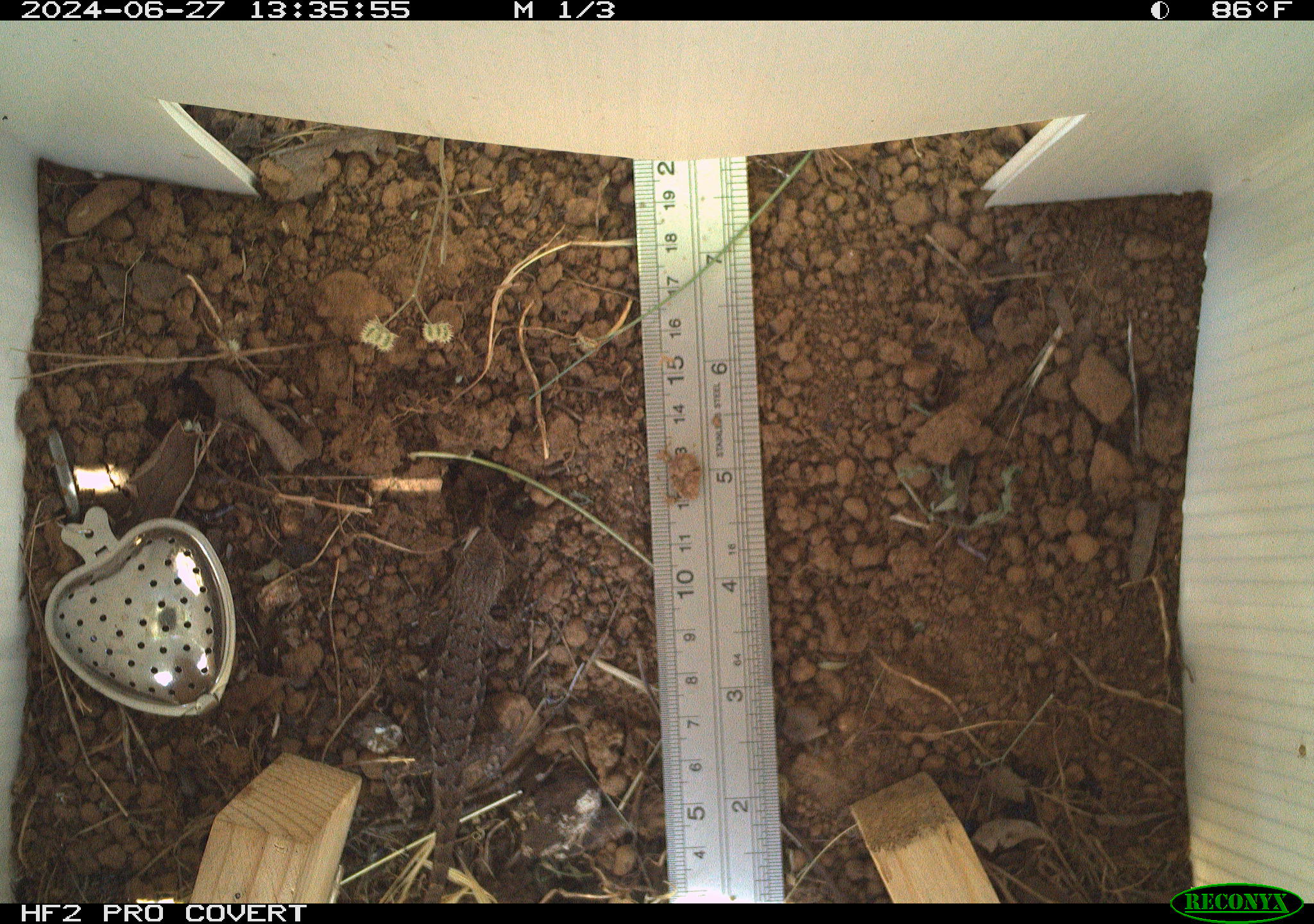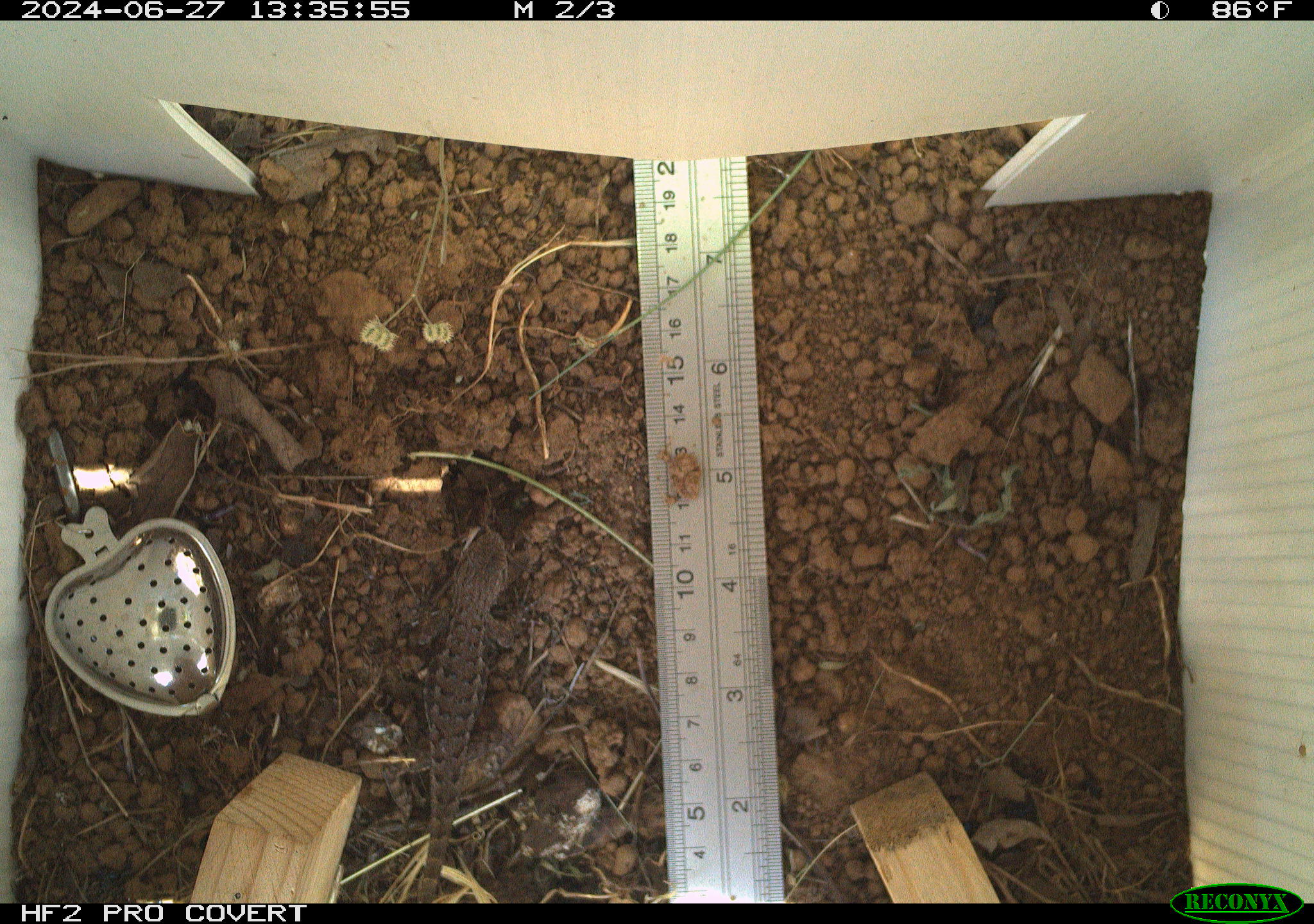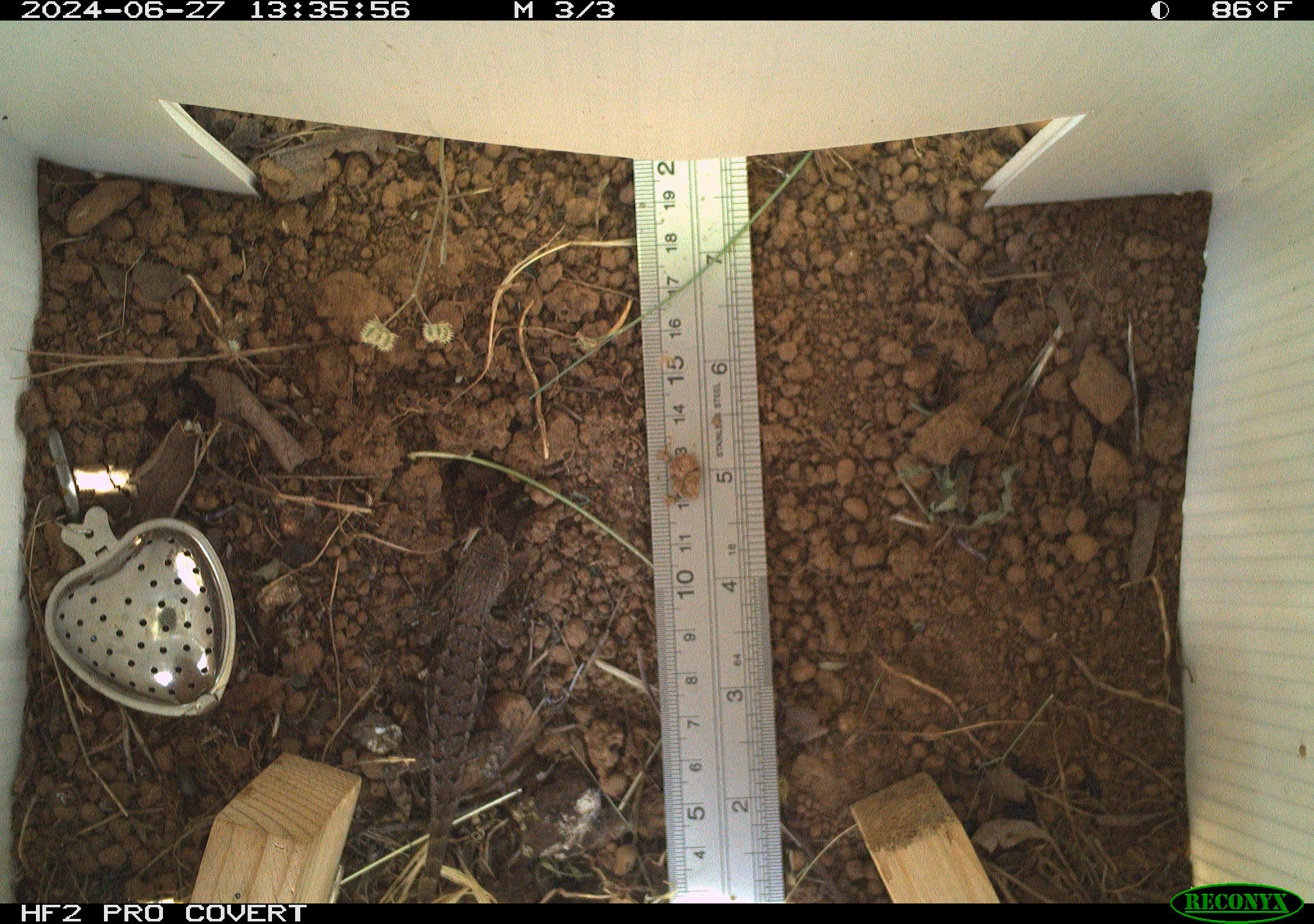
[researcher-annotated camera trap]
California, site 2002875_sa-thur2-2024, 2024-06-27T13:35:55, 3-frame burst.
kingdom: Animalia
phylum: Chordata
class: Reptilia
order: Squamata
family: Phrynosomatidae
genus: Sceloporus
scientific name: Sceloporus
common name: spiny lizards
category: sceloporus species